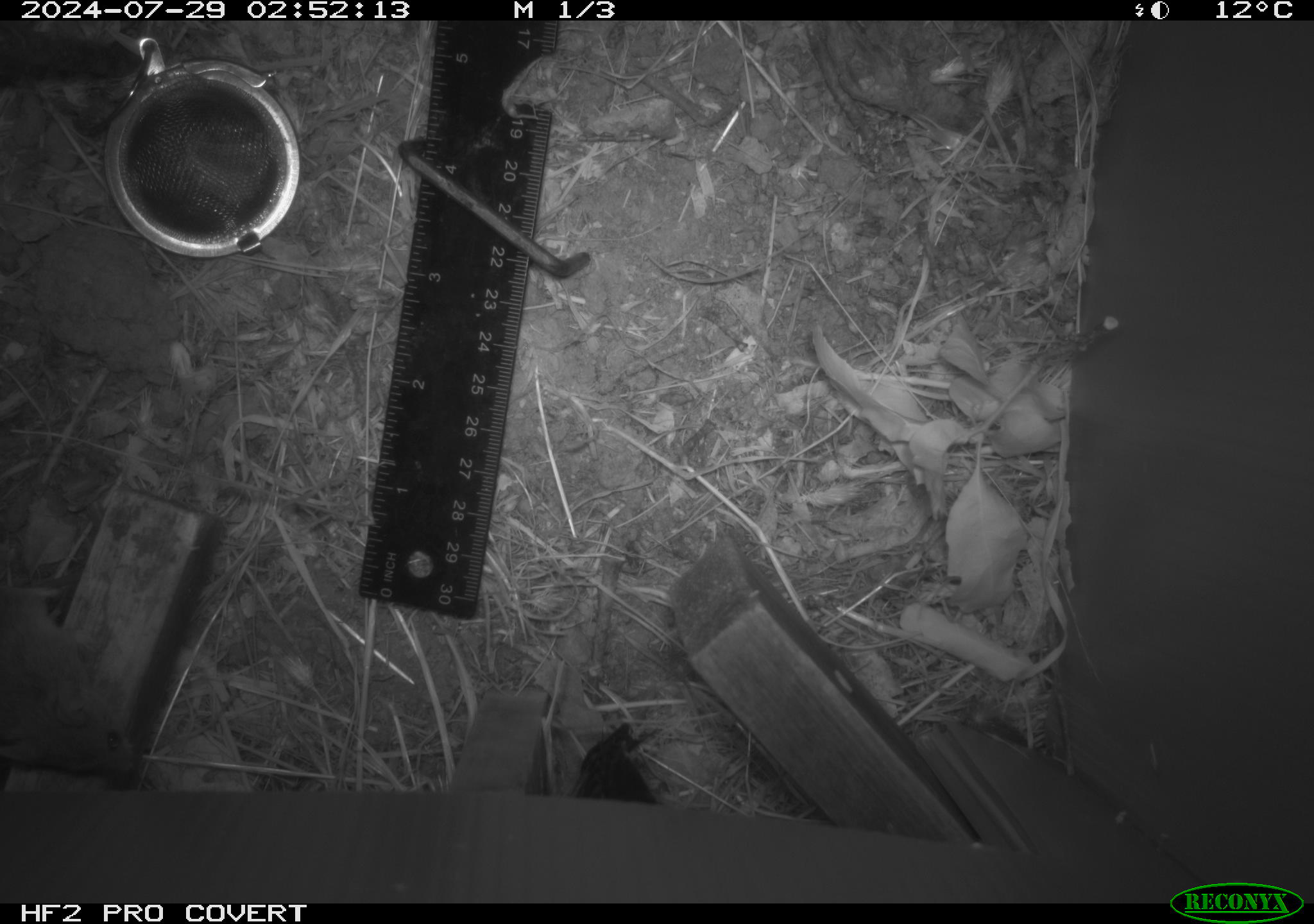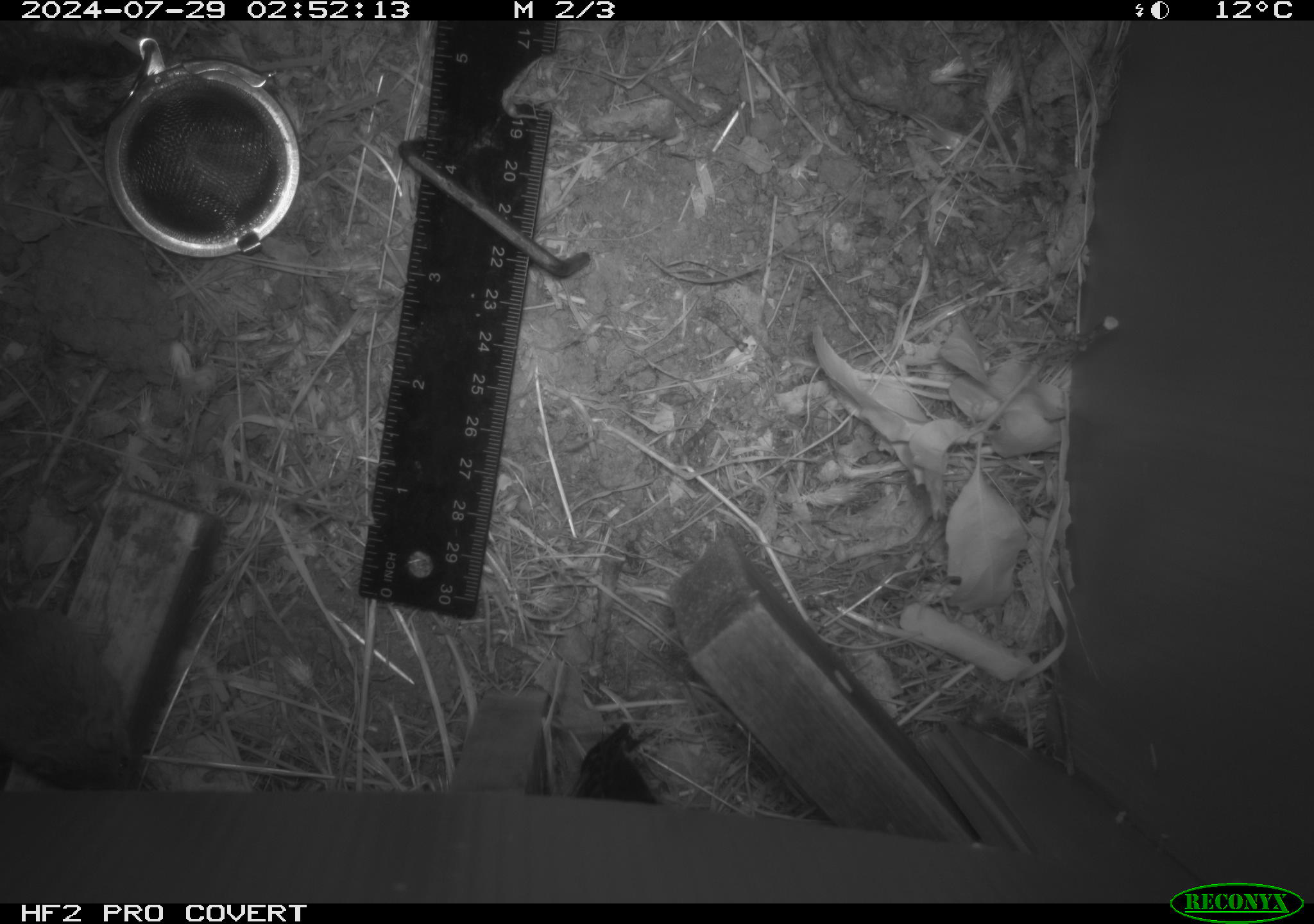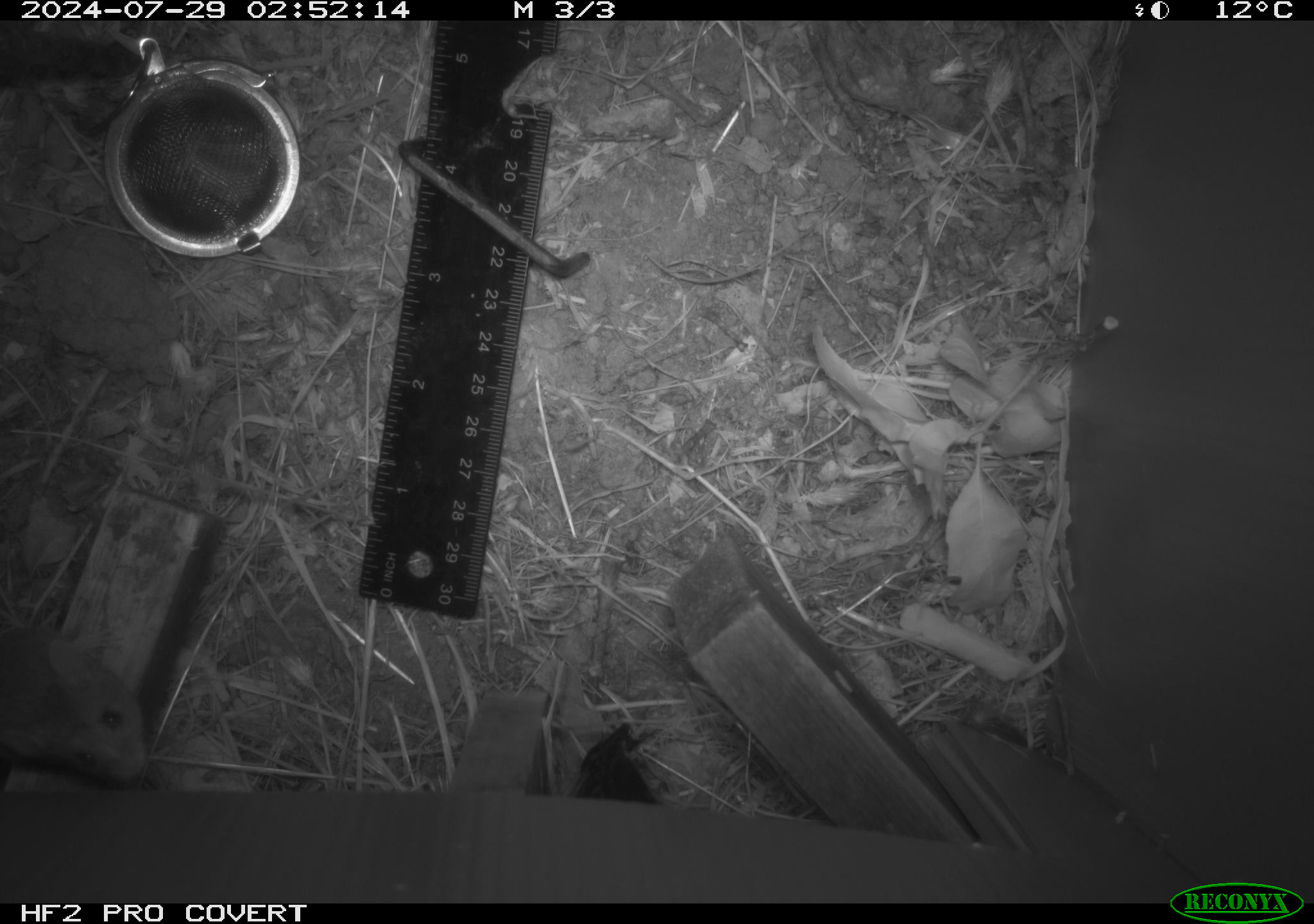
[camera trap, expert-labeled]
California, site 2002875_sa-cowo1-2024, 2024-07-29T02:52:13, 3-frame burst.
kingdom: Animalia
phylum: Chordata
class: Mammalia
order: Rodentia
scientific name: Rodentia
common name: mouse species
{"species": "mouse species (Rodentia)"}